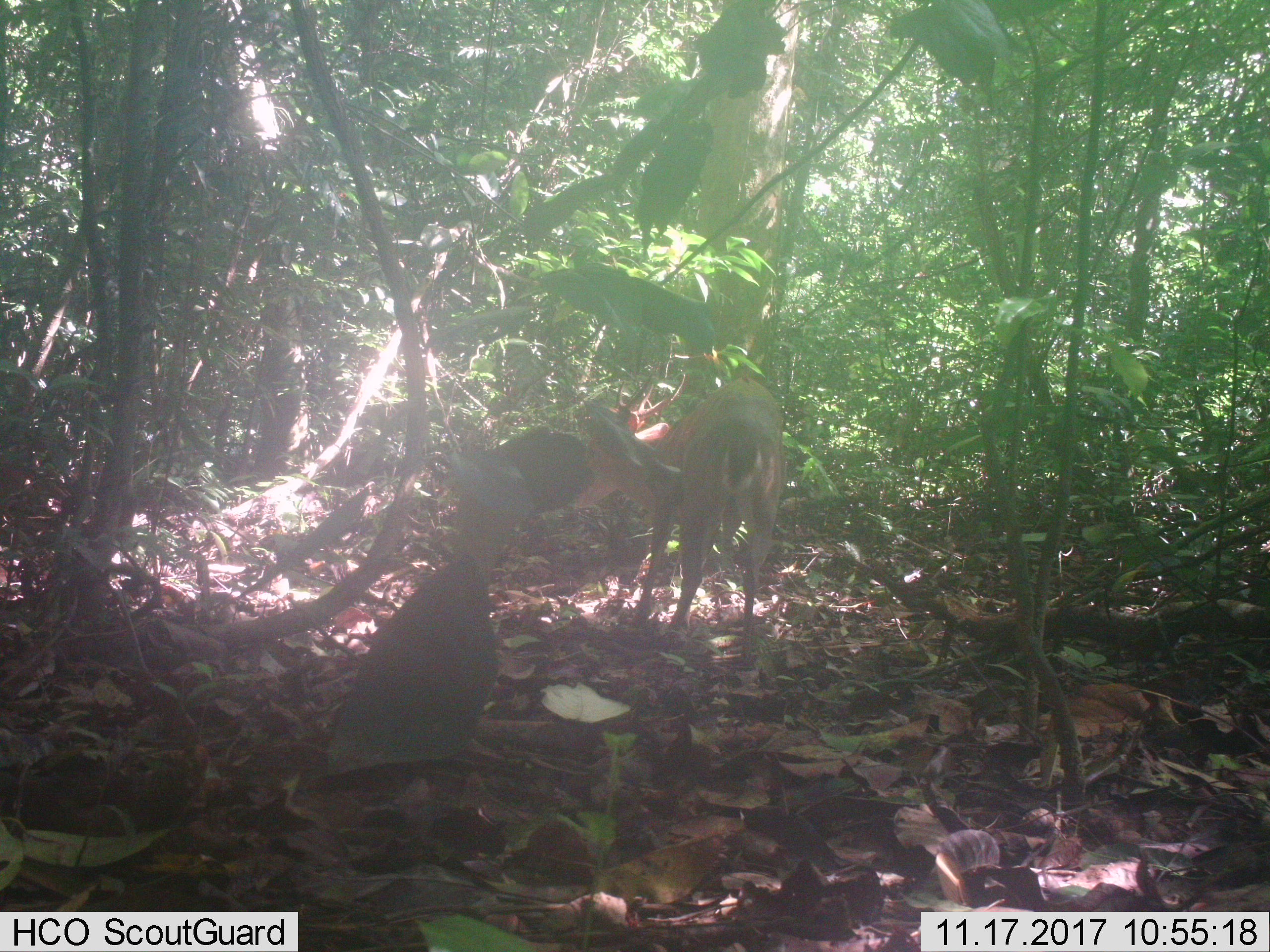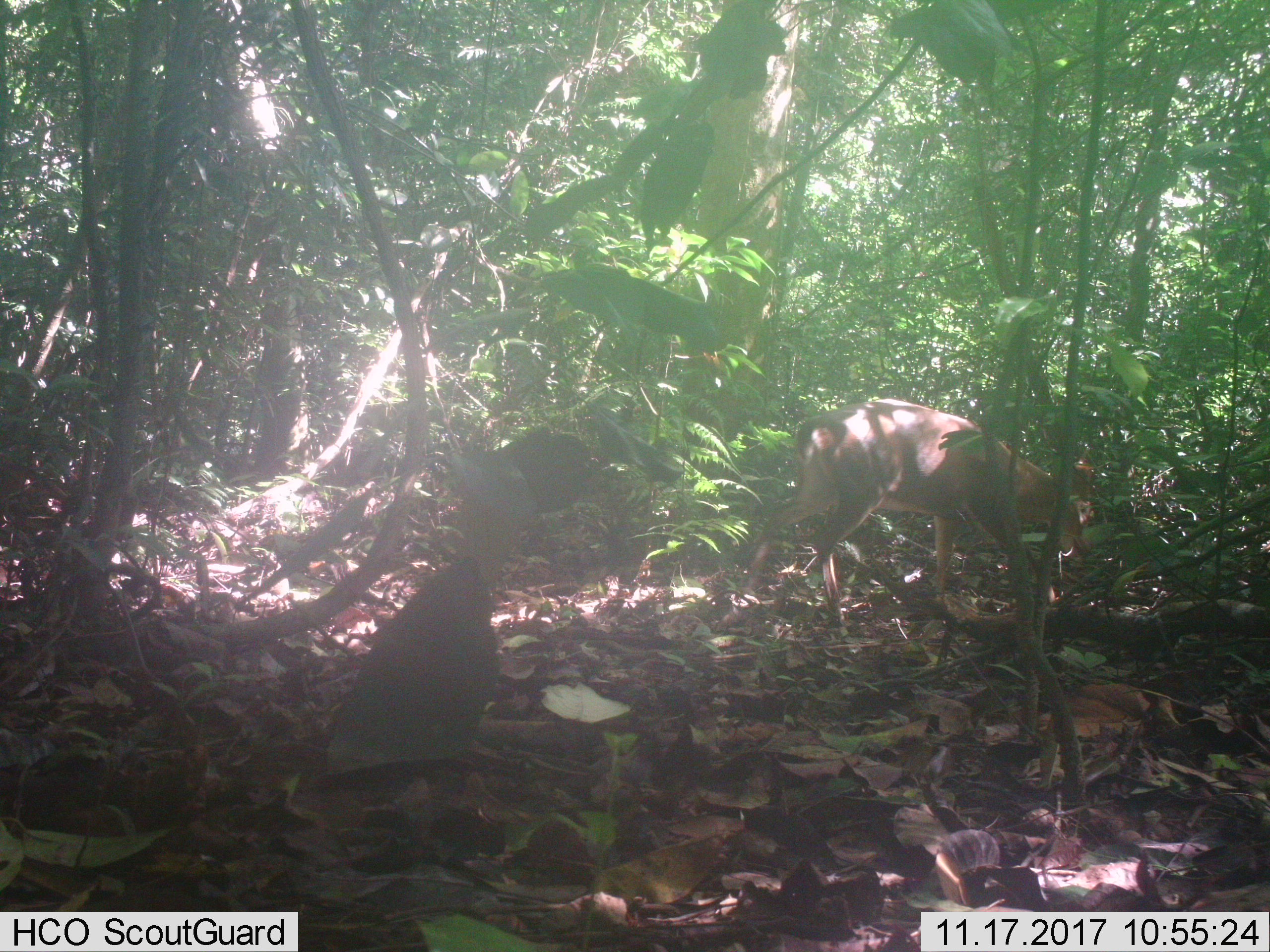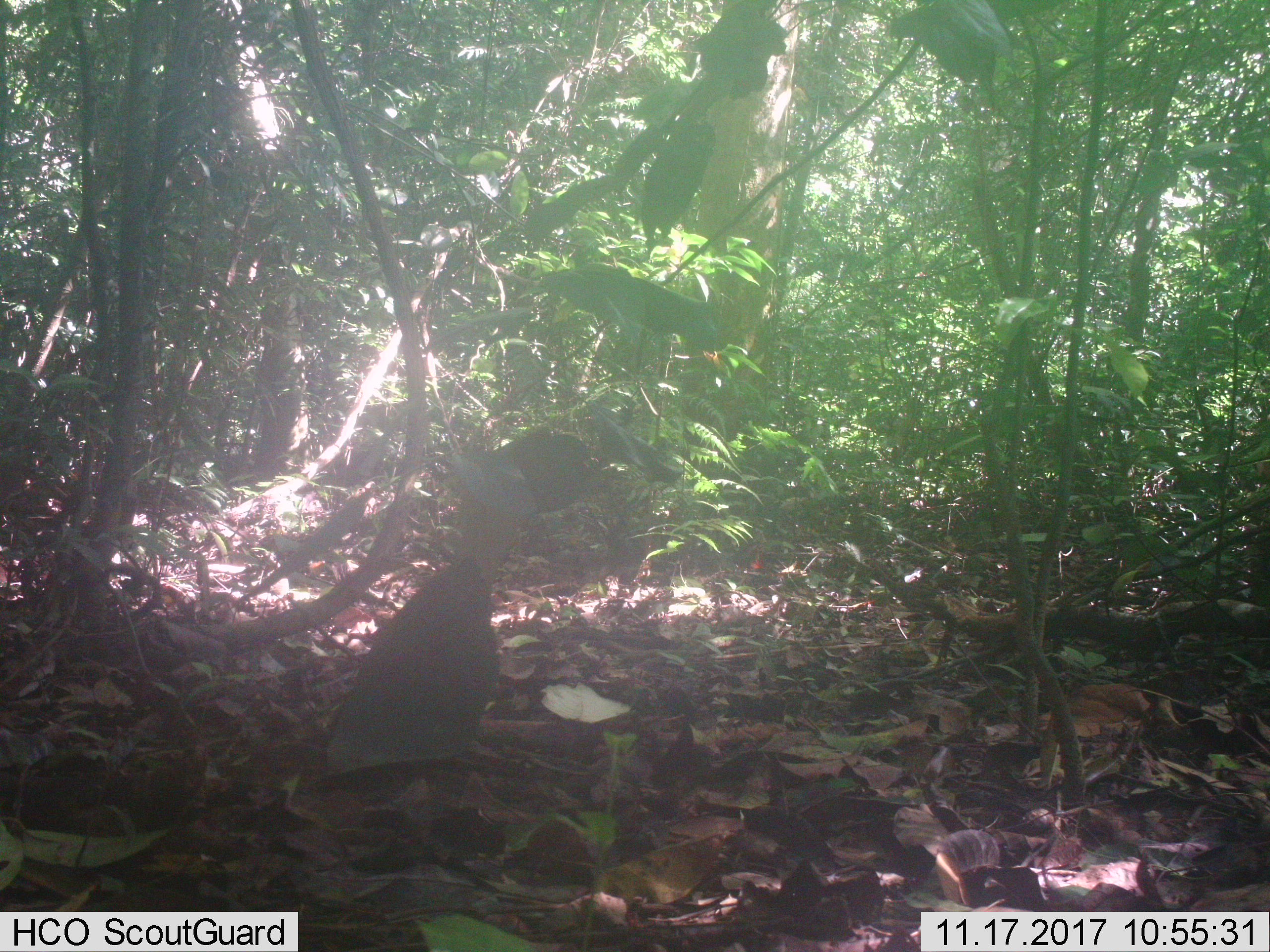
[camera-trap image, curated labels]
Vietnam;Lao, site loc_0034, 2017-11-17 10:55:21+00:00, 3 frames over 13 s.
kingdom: Animalia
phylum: Chordata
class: Mammalia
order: Artiodactyla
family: Cervidae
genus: Muntiacus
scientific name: Muntiacus vuquangensis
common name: large-antlered muntjac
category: large antlered muntjac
Large antlered muntjac (large-antlered muntjac) (Muntiacus vuquangensis). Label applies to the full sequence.